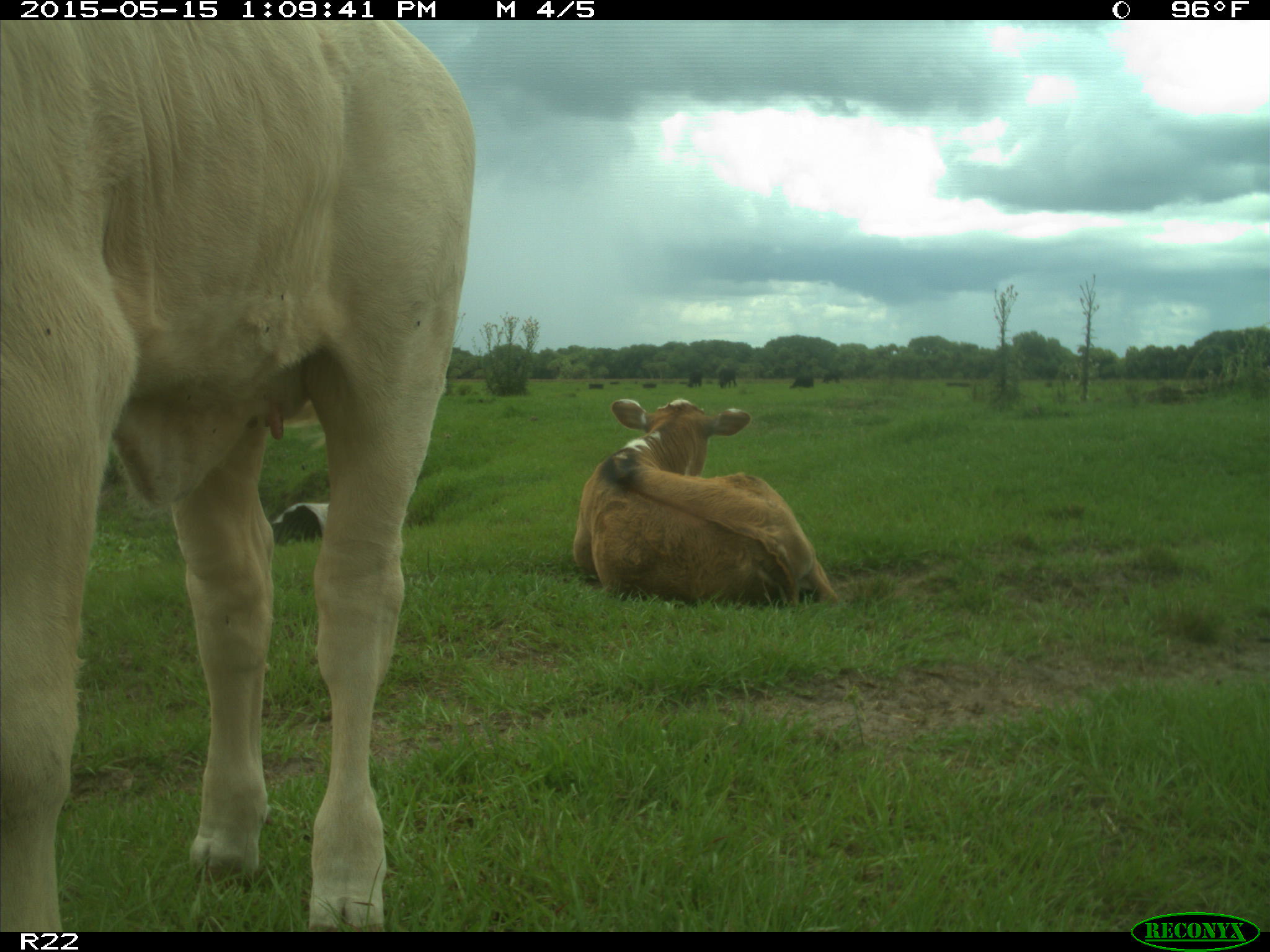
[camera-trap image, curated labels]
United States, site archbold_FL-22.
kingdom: Animalia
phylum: Chordata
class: Mammalia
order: Artiodactyla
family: Bovidae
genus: Bos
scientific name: Bos taurus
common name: domestic cow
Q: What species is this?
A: Bos taurus (domestic cow).